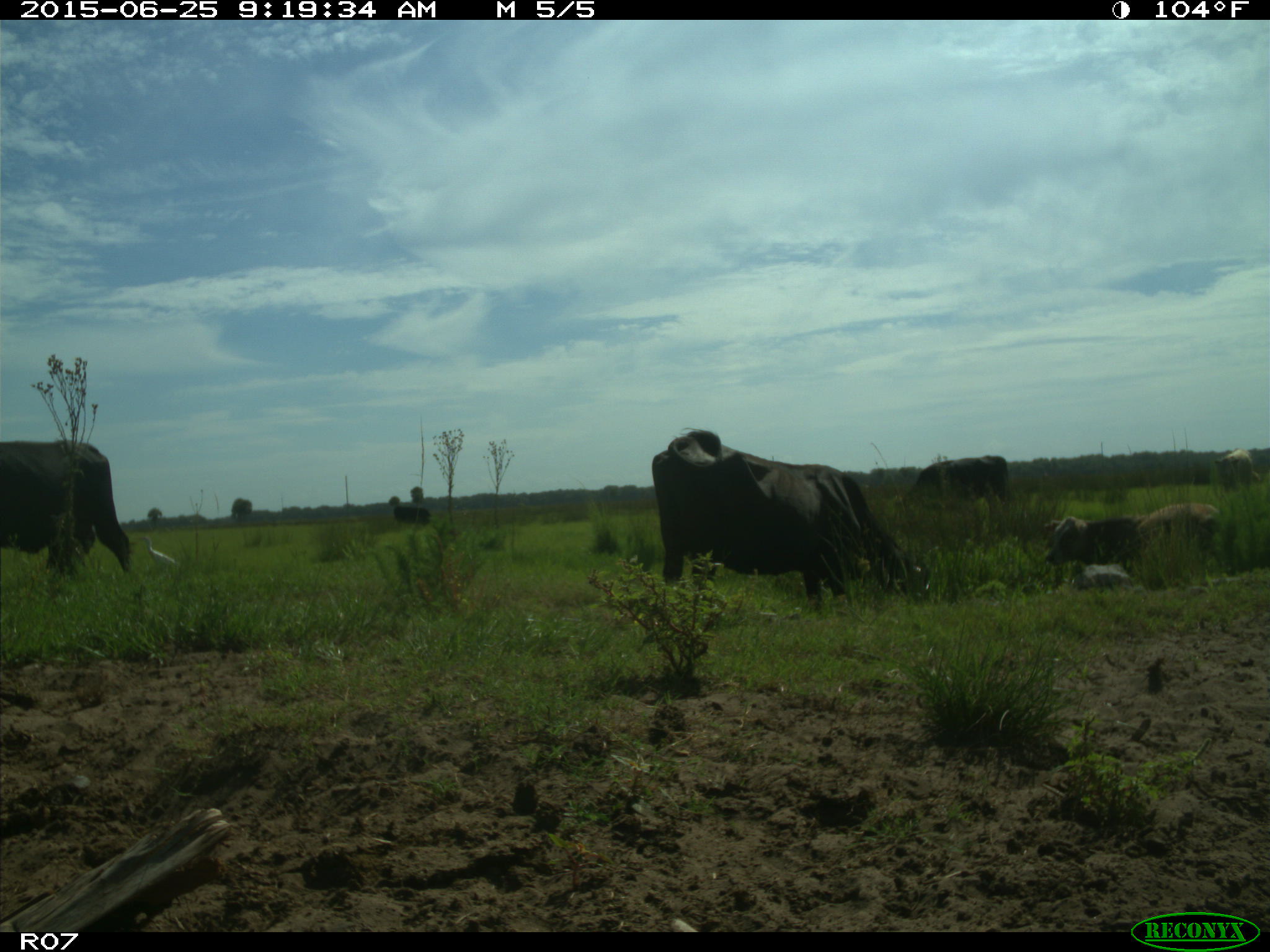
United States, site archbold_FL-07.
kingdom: Animalia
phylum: Chordata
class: Mammalia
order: Artiodactyla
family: Bovidae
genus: Bos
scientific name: Bos taurus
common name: domestic cow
Bos taurus (domestic cow).